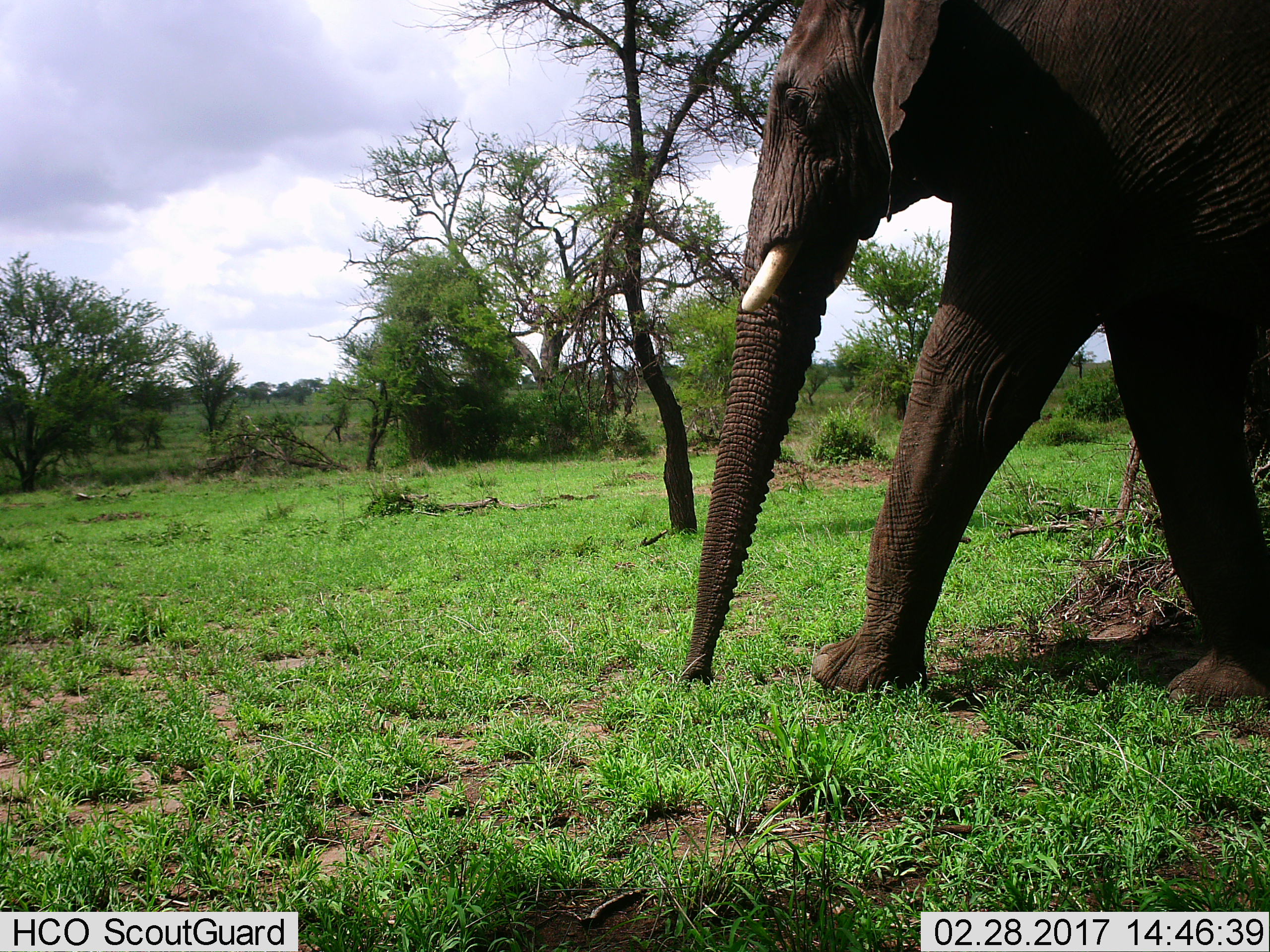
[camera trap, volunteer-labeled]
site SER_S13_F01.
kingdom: Animalia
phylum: Chordata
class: Mammalia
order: Proboscidea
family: Elephantidae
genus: Loxodonta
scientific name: Loxodonta africana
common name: african bush elephant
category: elephant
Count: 1.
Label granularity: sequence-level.